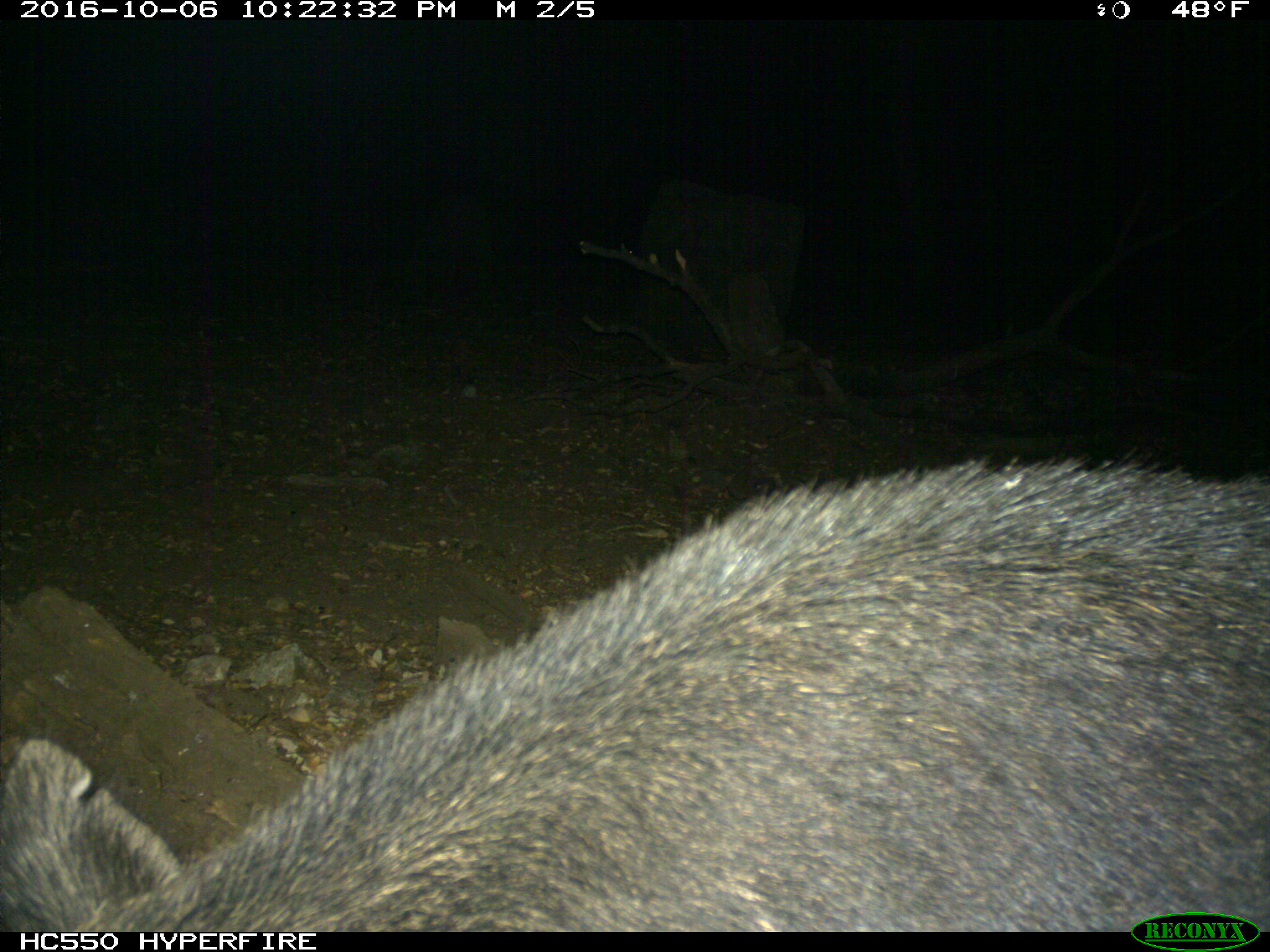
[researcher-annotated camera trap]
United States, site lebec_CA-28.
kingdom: Animalia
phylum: Chordata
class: Mammalia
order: Artiodactyla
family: Suidae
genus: Sus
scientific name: Sus scrofa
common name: wild boar